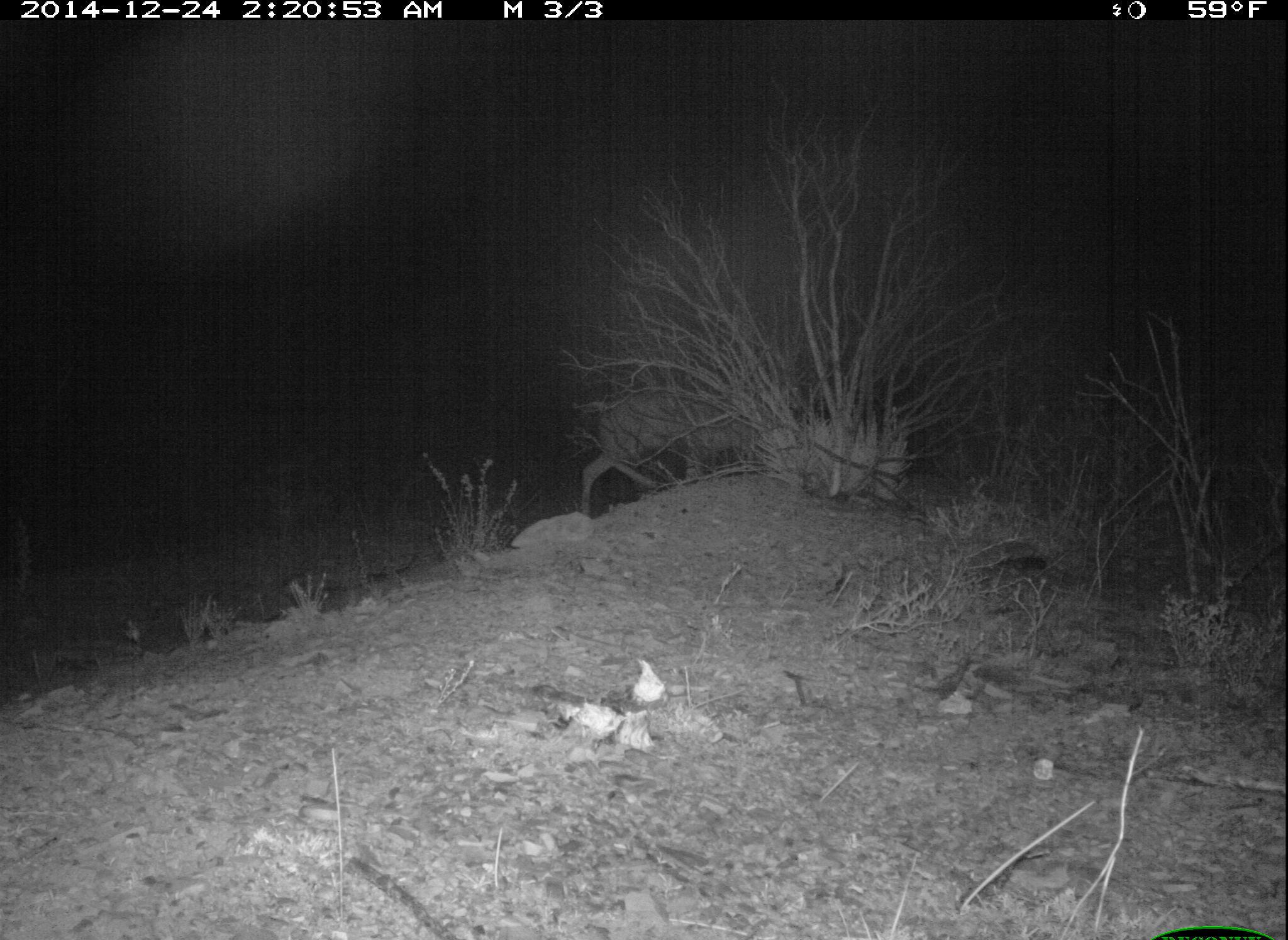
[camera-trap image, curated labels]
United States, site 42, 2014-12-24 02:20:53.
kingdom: Animalia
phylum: Chordata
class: Mammalia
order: Artiodactyla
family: Cervidae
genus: Odocoileus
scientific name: Odocoileus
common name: deer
Deer (Odocoileus).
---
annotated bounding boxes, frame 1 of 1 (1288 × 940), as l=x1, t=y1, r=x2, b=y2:
deer: l=577, t=389, r=747, b=514